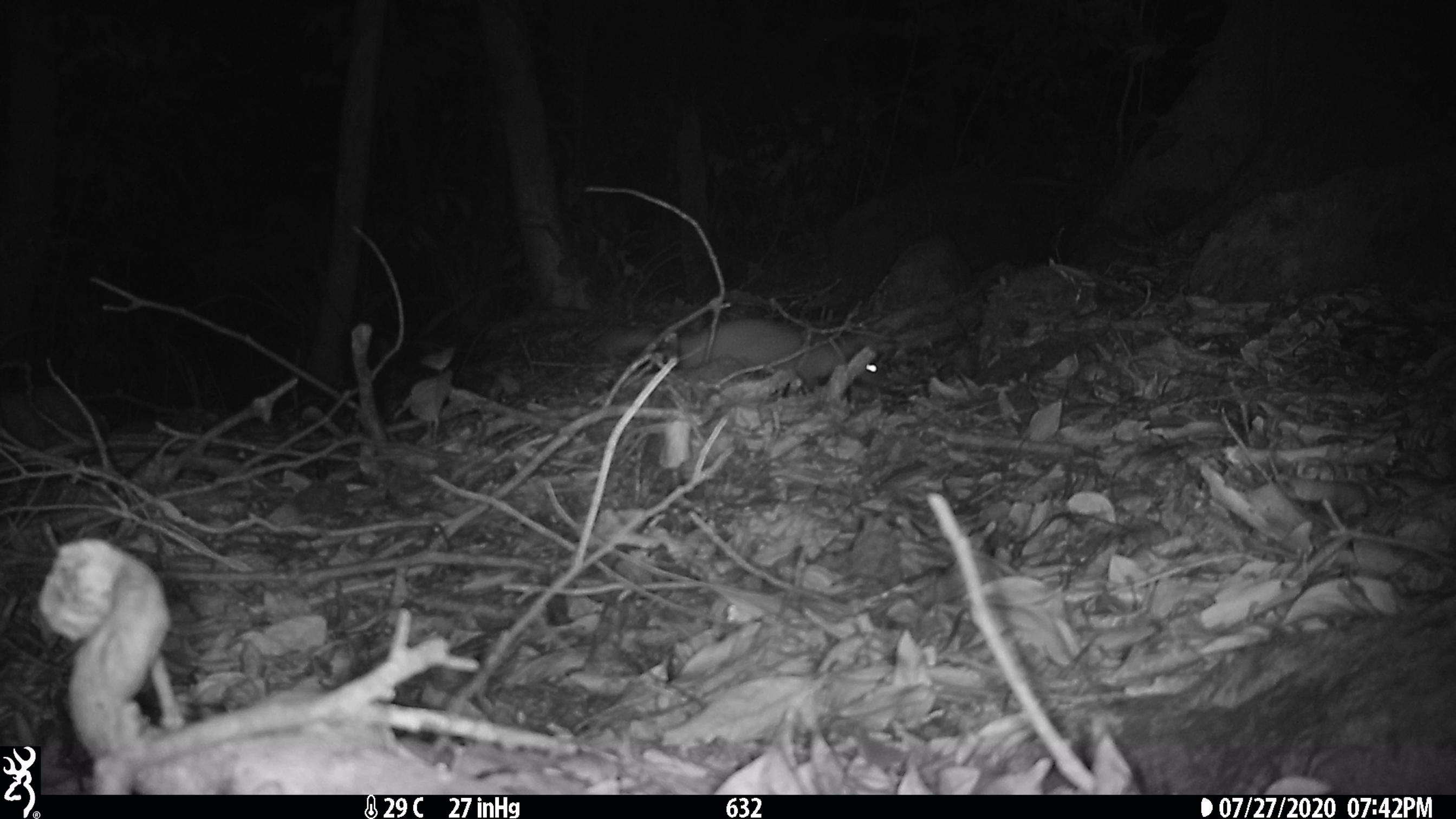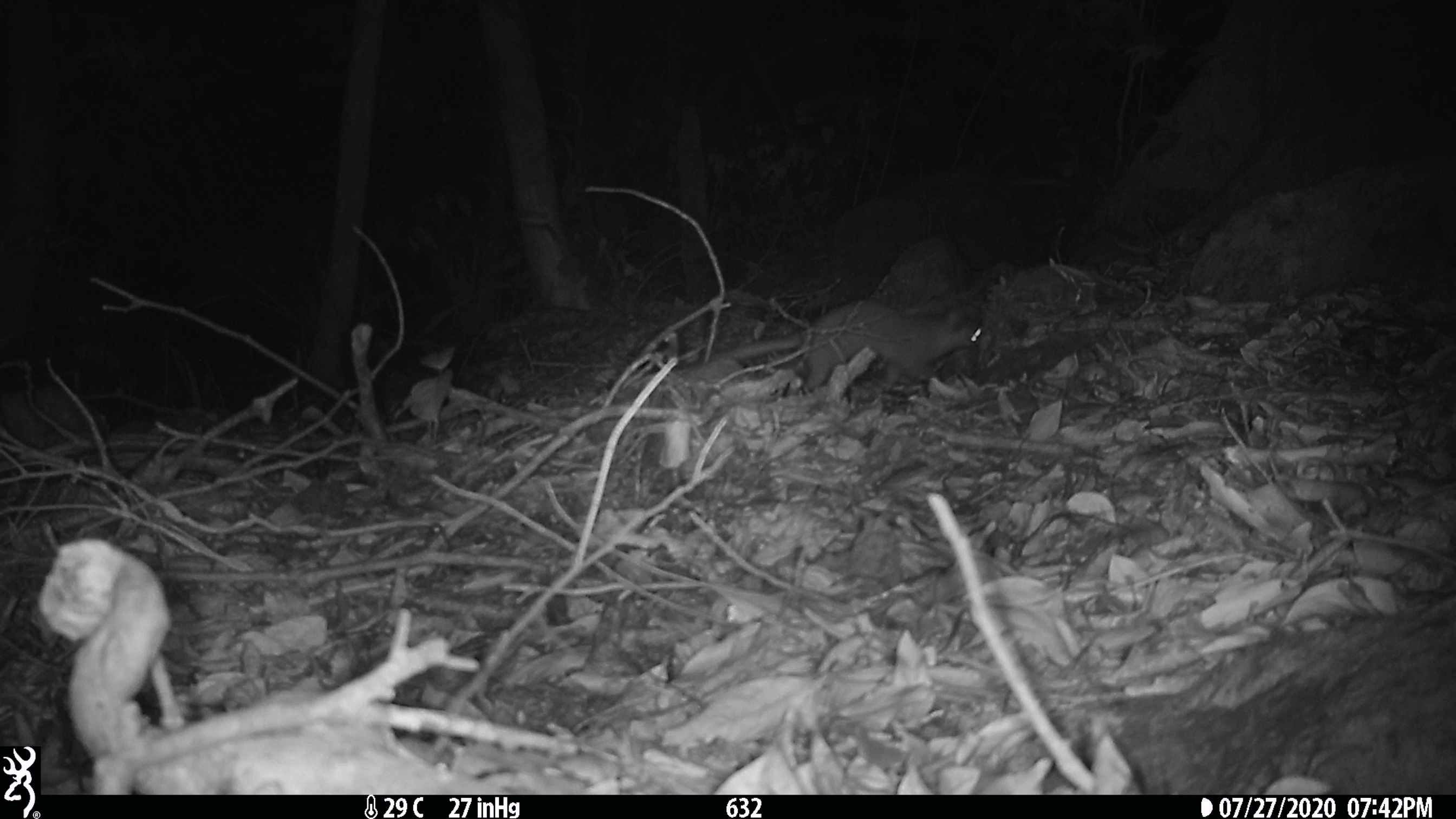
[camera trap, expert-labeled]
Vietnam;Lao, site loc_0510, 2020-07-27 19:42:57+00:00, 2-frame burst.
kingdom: Animalia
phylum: Chordata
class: Mammalia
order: Carnivora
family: Mustelidae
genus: Melogale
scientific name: Melogale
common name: ferret badger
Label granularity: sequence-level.